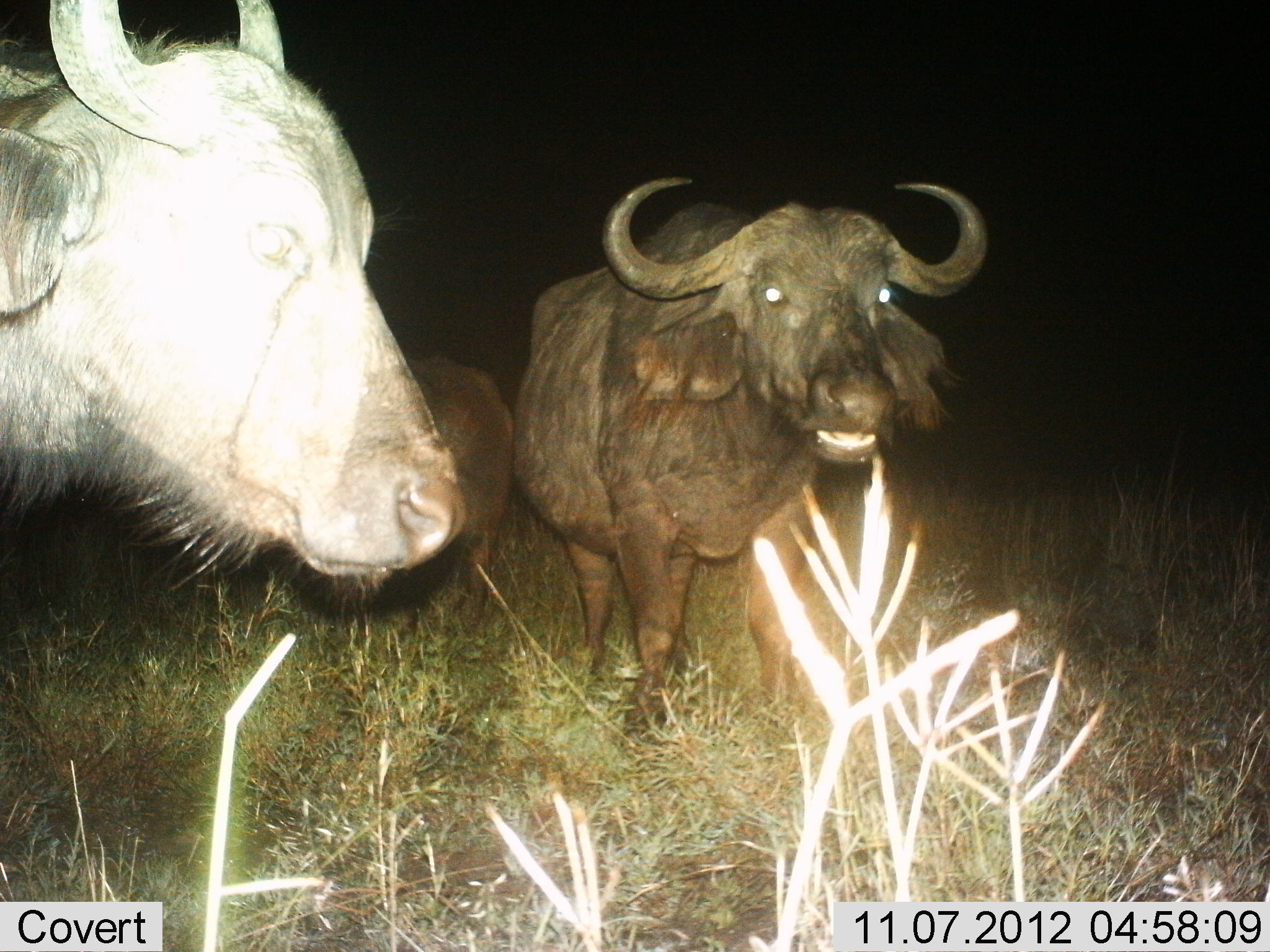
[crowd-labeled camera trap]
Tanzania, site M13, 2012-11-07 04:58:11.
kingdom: Animalia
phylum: Chordata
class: Mammalia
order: Artiodactyla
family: Bovidae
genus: Syncerus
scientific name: Syncerus caffer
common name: cape buffalo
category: buffalo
Buffalo (cape buffalo) (Syncerus caffer), count 3. Behavior (volunteer vote fractions): standing 90%, resting 0%, moving 0%, interacting 0%. Young present (vote fraction): 10%. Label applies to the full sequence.